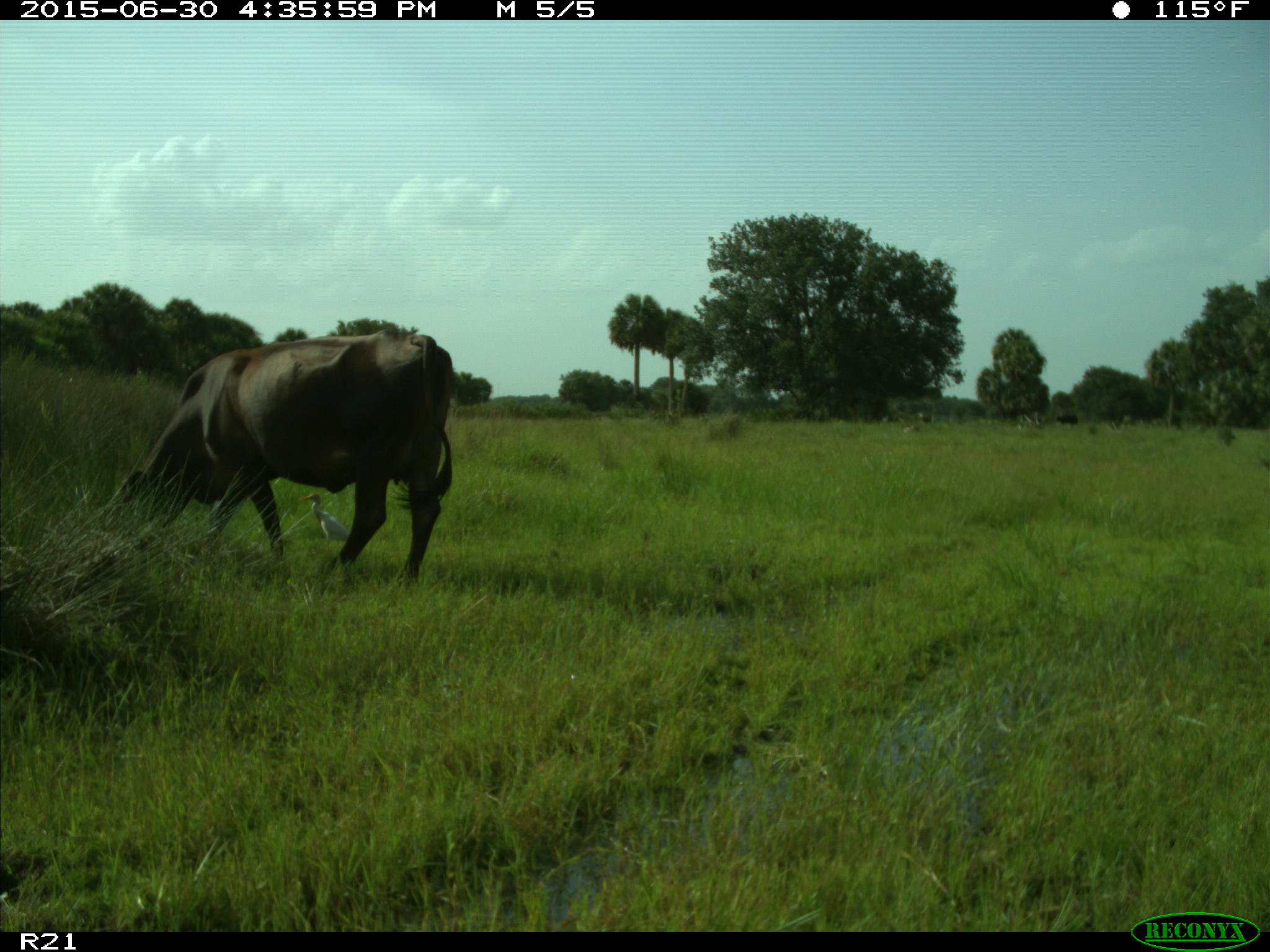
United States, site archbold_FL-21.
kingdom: Animalia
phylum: Chordata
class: Mammalia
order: Artiodactyla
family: Bovidae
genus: Bos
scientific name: Bos taurus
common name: domestic cow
Bos taurus (domestic cow).